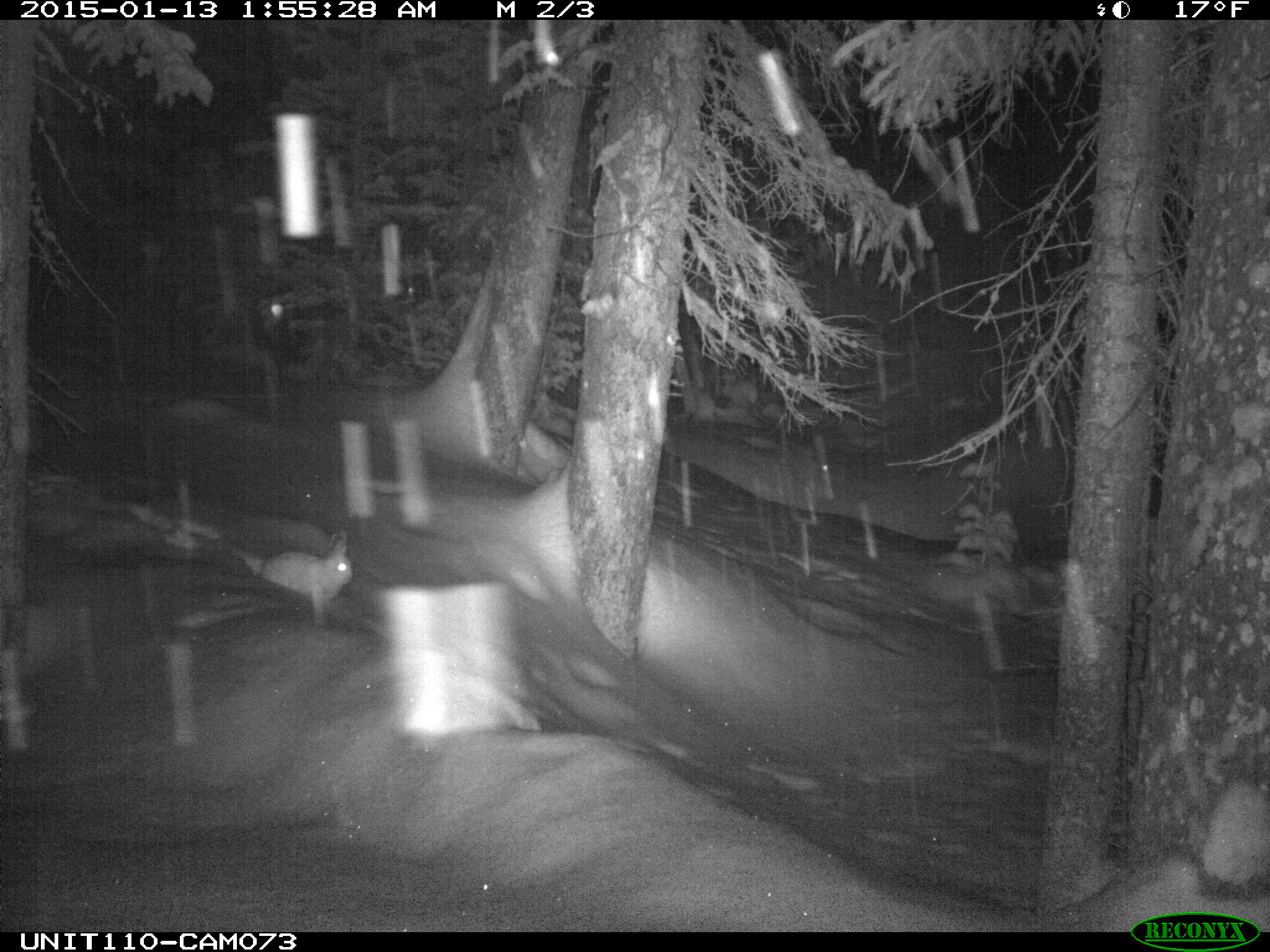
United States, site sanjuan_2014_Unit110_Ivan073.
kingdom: Animalia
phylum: Chordata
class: Mammalia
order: Lagomorpha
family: Leporidae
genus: Lepus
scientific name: Lepus americanus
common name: snowshoe hare